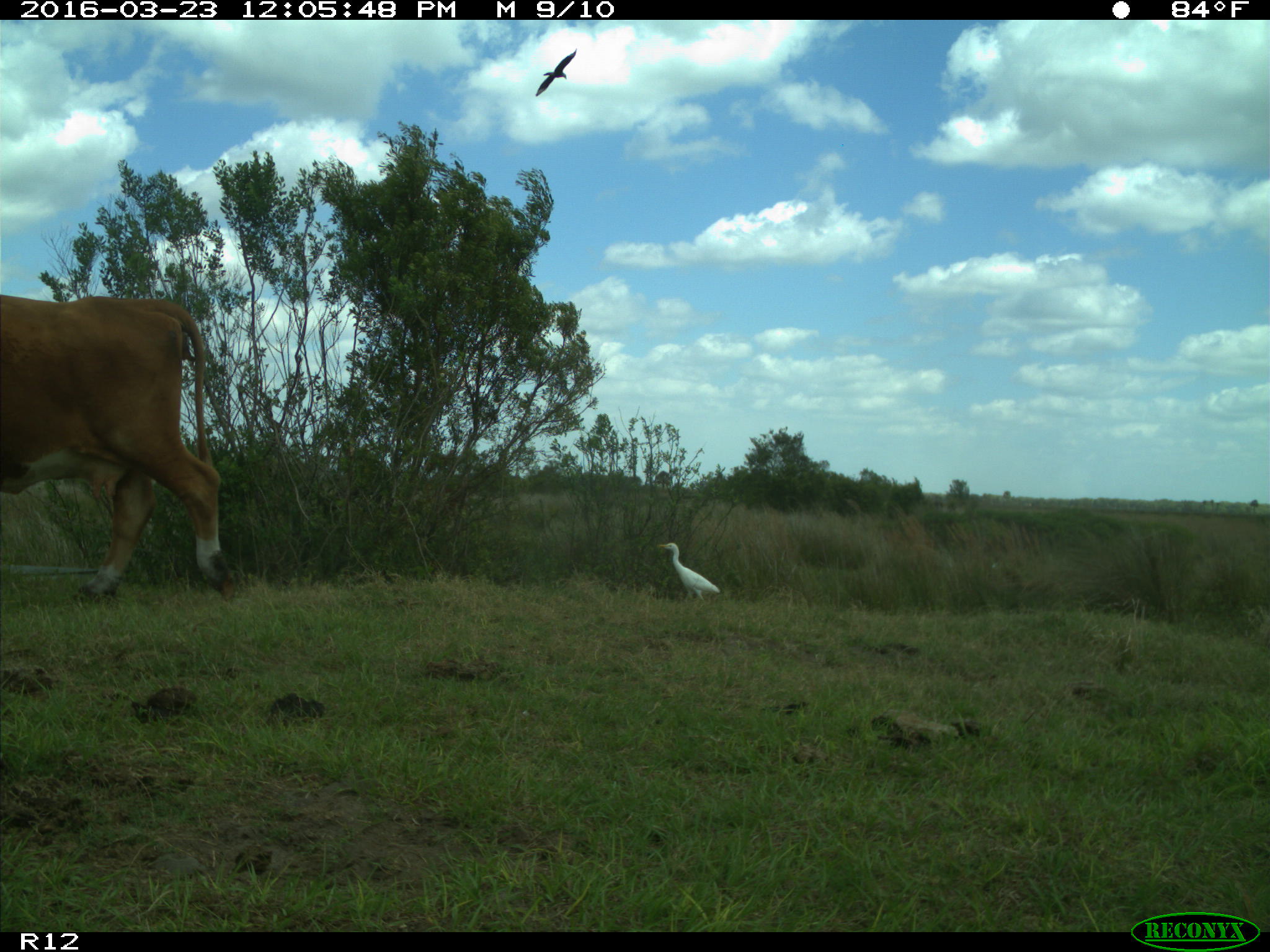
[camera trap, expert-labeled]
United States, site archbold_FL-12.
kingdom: Animalia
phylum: Chordata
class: Mammalia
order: Artiodactyla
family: Bovidae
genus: Bos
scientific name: Bos taurus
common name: domestic cow